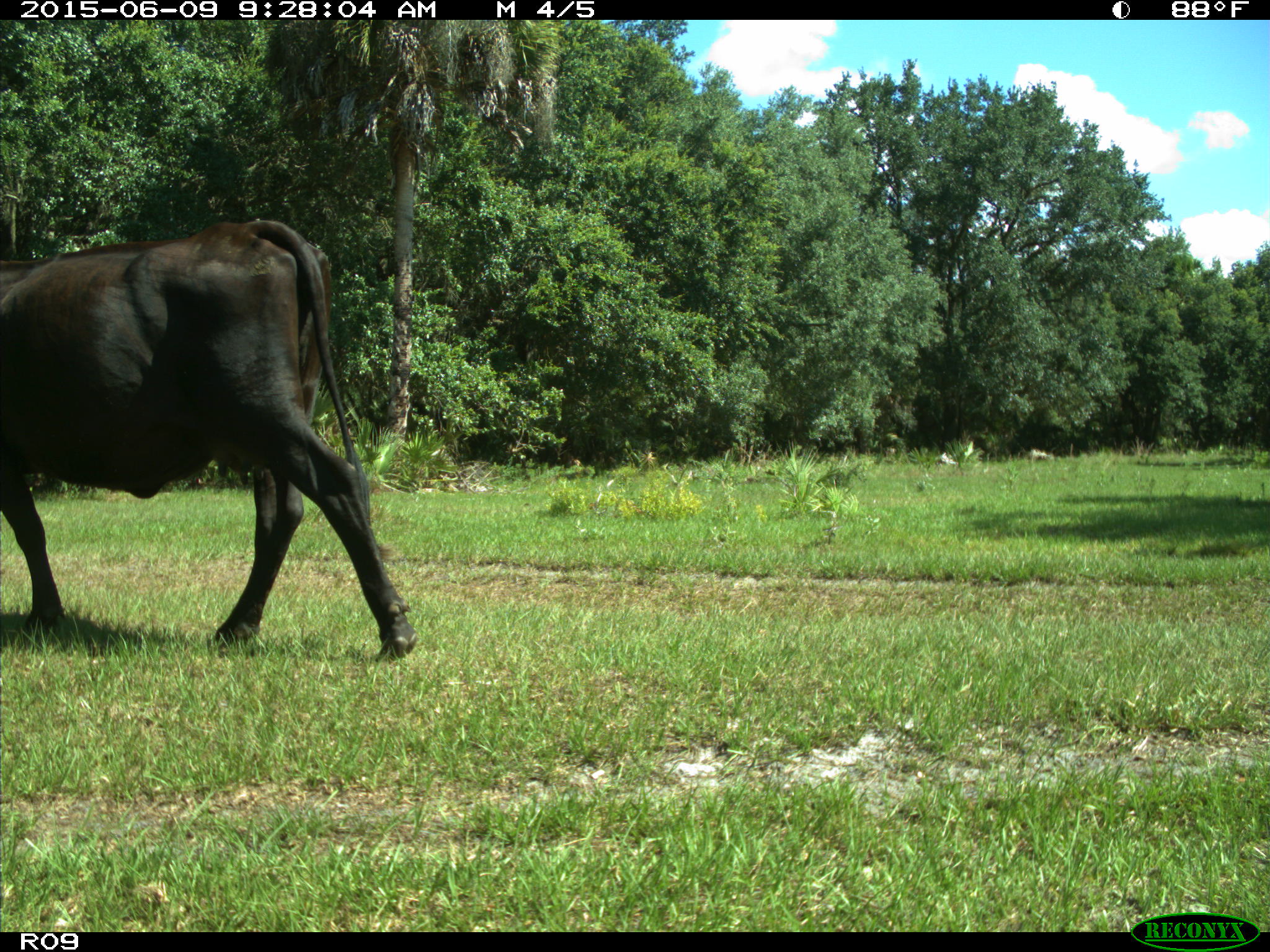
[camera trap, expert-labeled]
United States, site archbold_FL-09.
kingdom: Animalia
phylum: Chordata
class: Mammalia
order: Artiodactyla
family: Bovidae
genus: Bos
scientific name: Bos taurus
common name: domestic cow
Bos taurus (domestic cow).